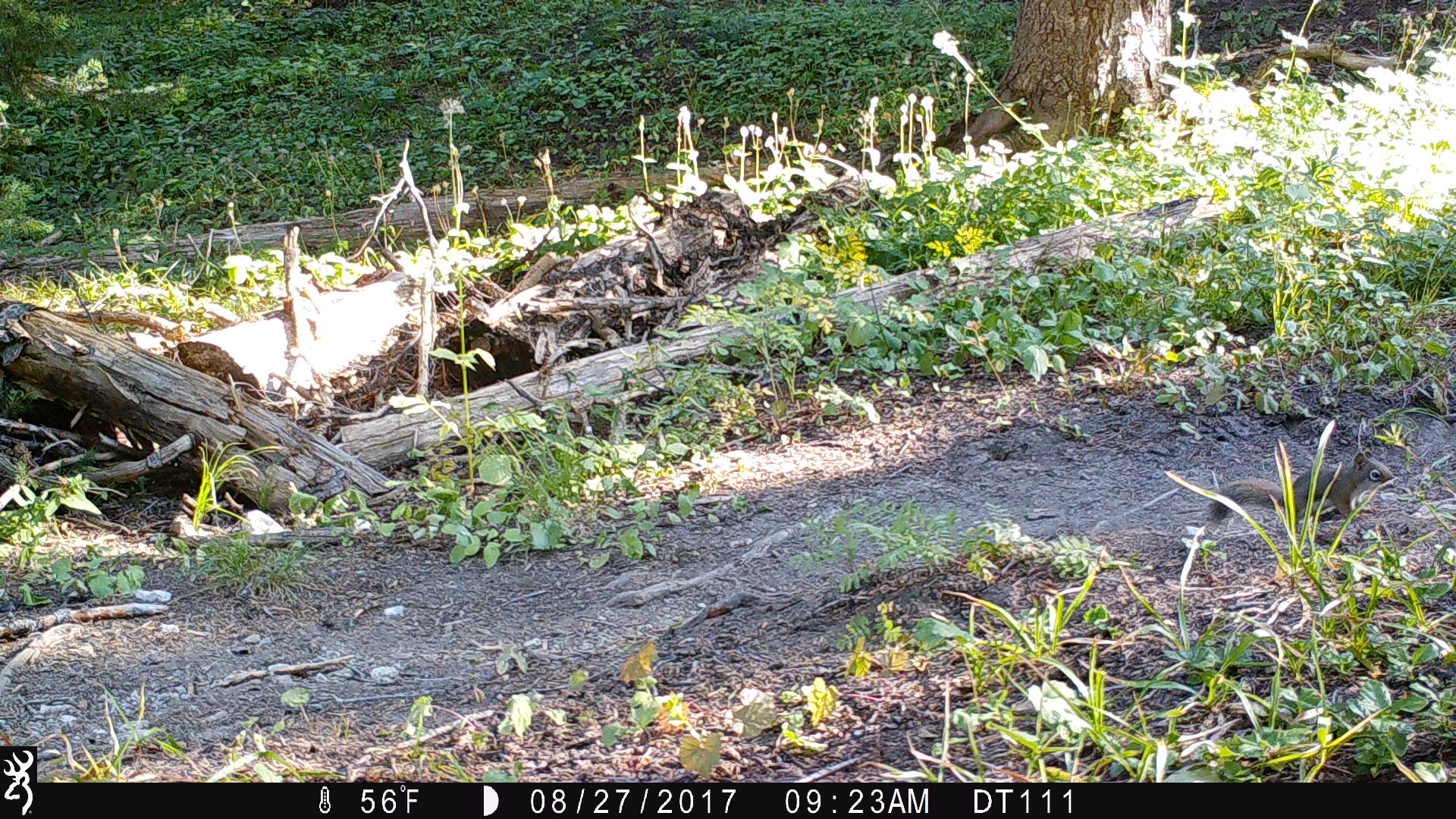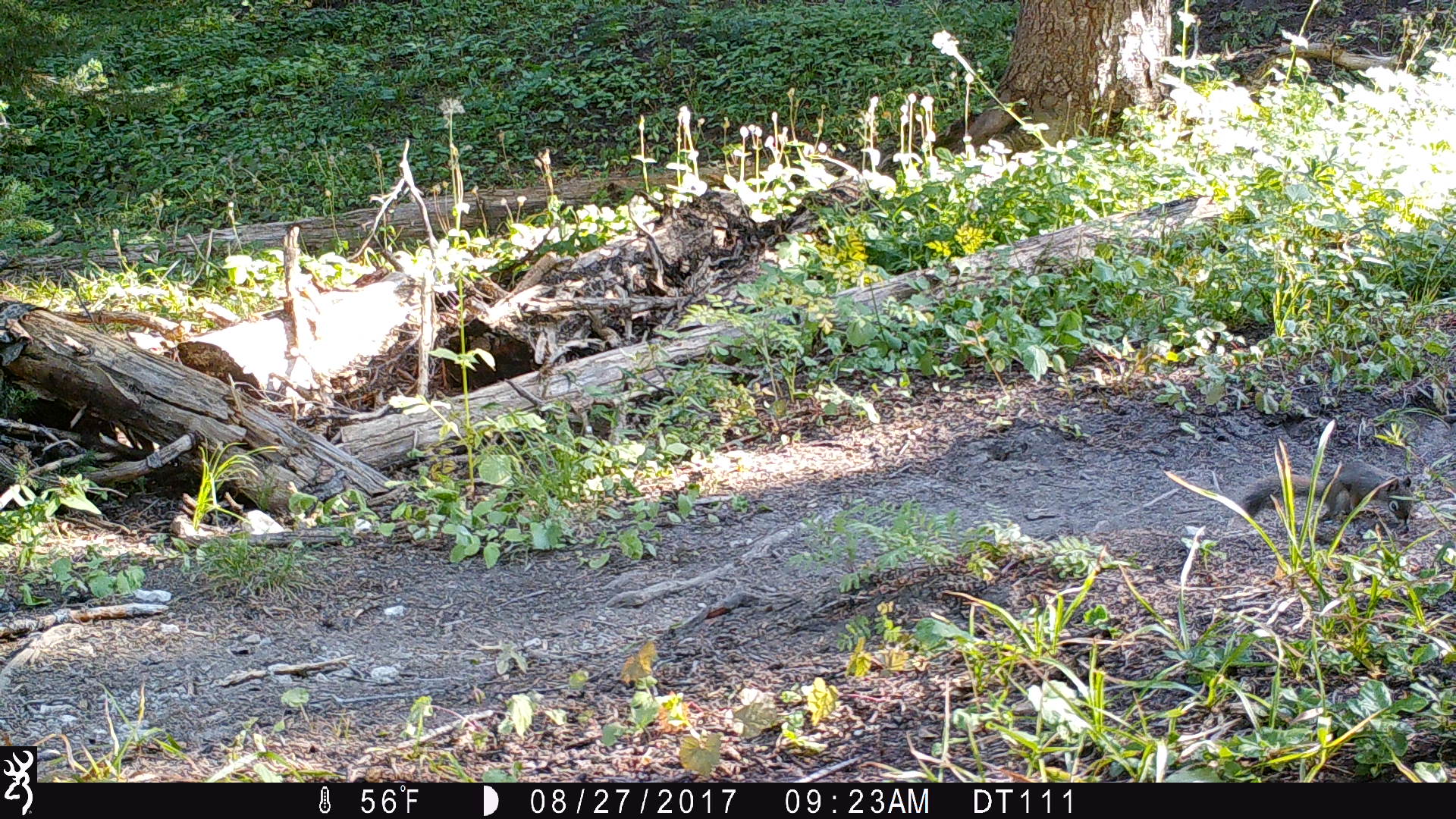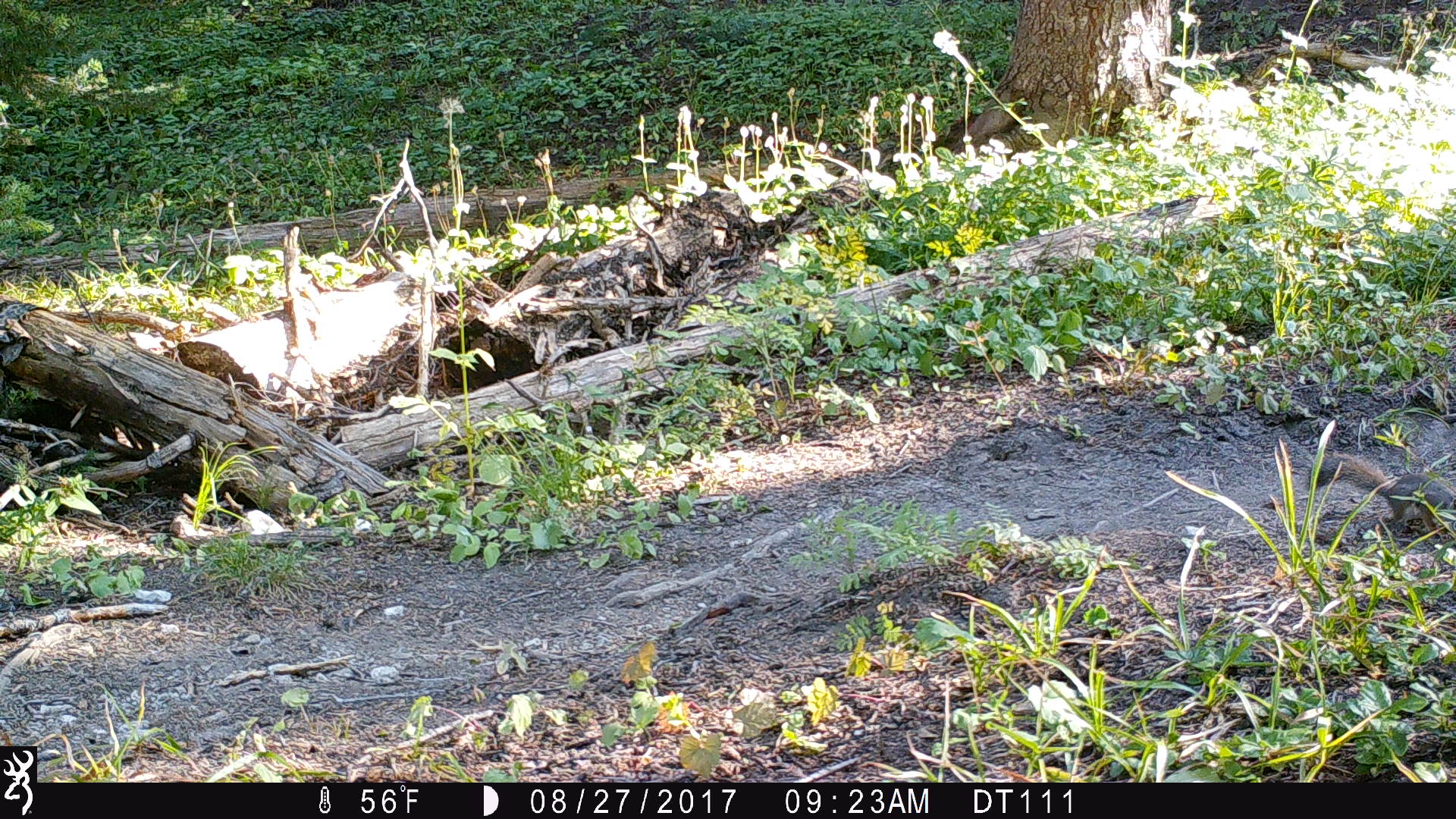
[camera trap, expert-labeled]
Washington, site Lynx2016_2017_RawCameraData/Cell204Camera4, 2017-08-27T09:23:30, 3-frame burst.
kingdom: Animalia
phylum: Chordata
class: Mammalia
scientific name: Mammalia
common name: small mammal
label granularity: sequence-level